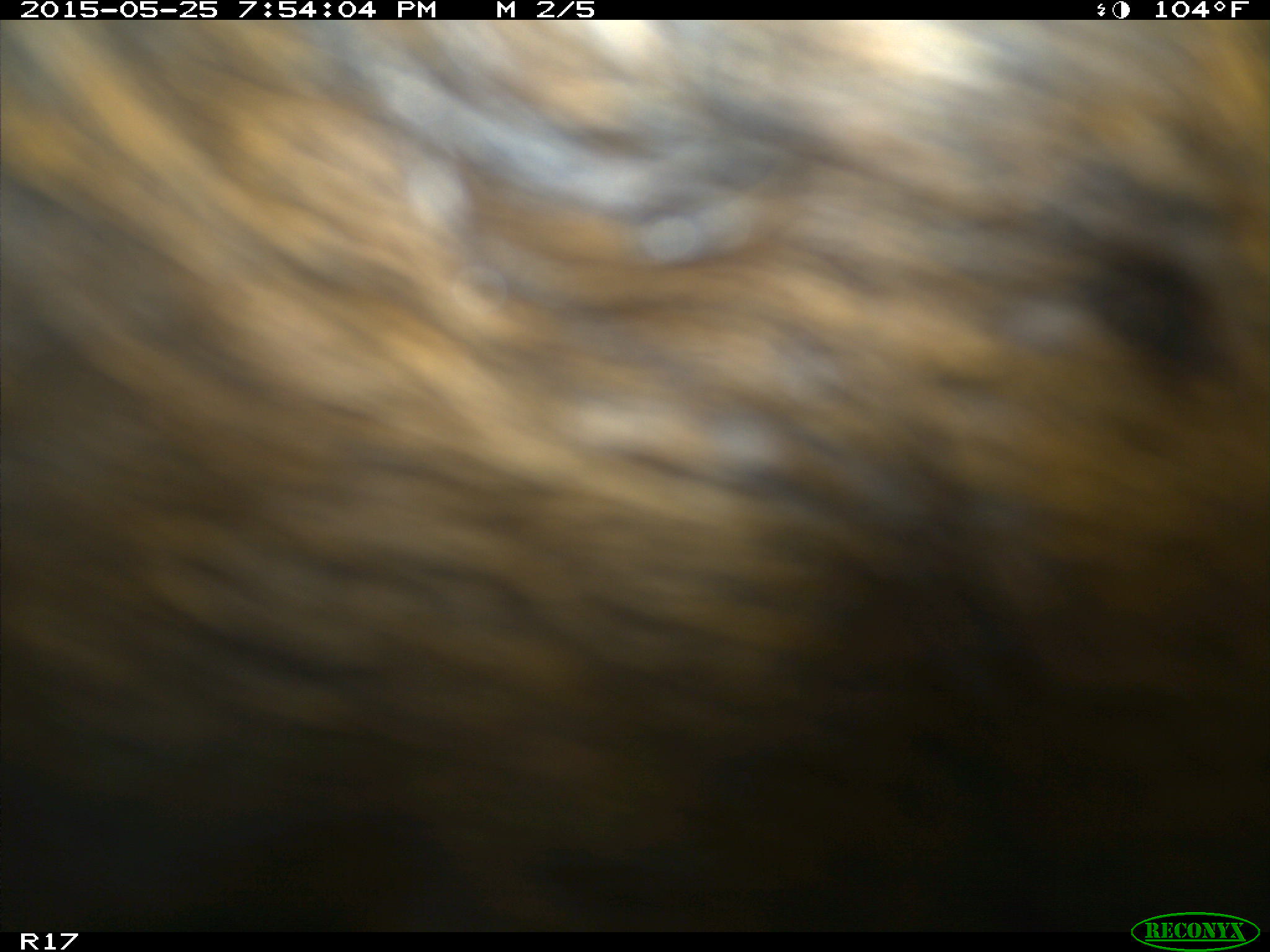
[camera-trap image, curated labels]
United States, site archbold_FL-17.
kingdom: Animalia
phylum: Chordata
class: Mammalia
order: Artiodactyla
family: Bovidae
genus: Bos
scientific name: Bos taurus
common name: domestic cow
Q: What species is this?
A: Bos taurus (domestic cow).